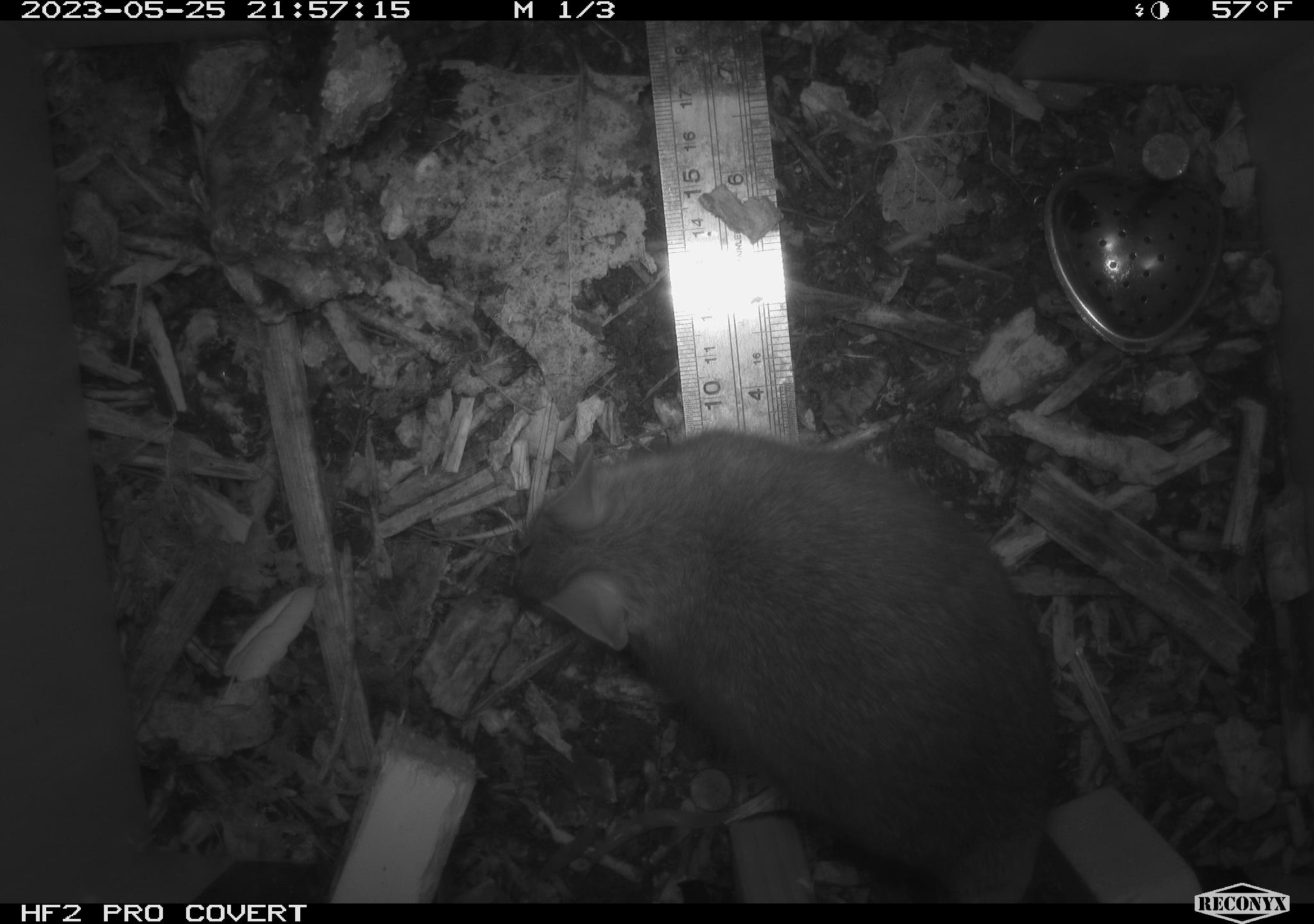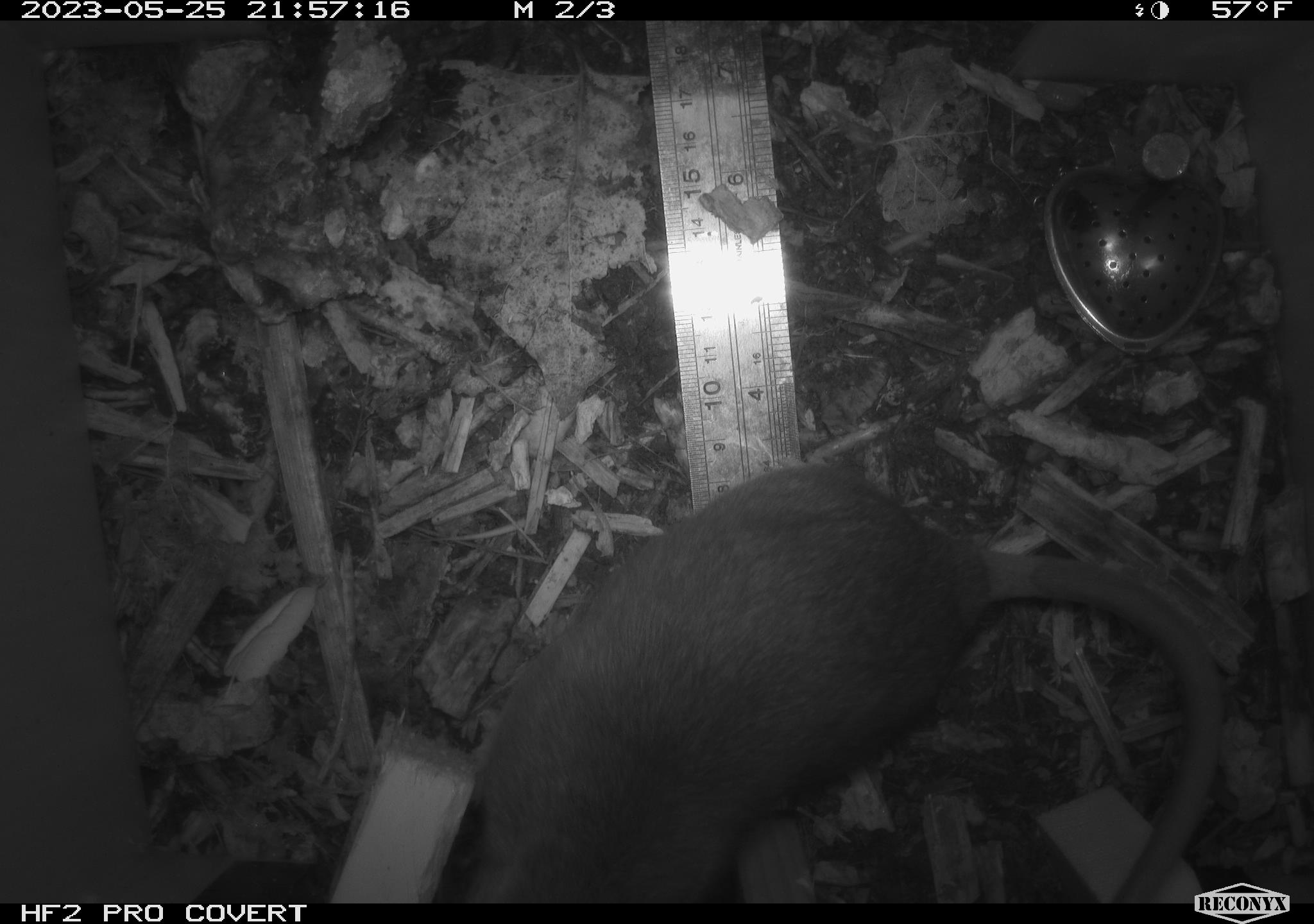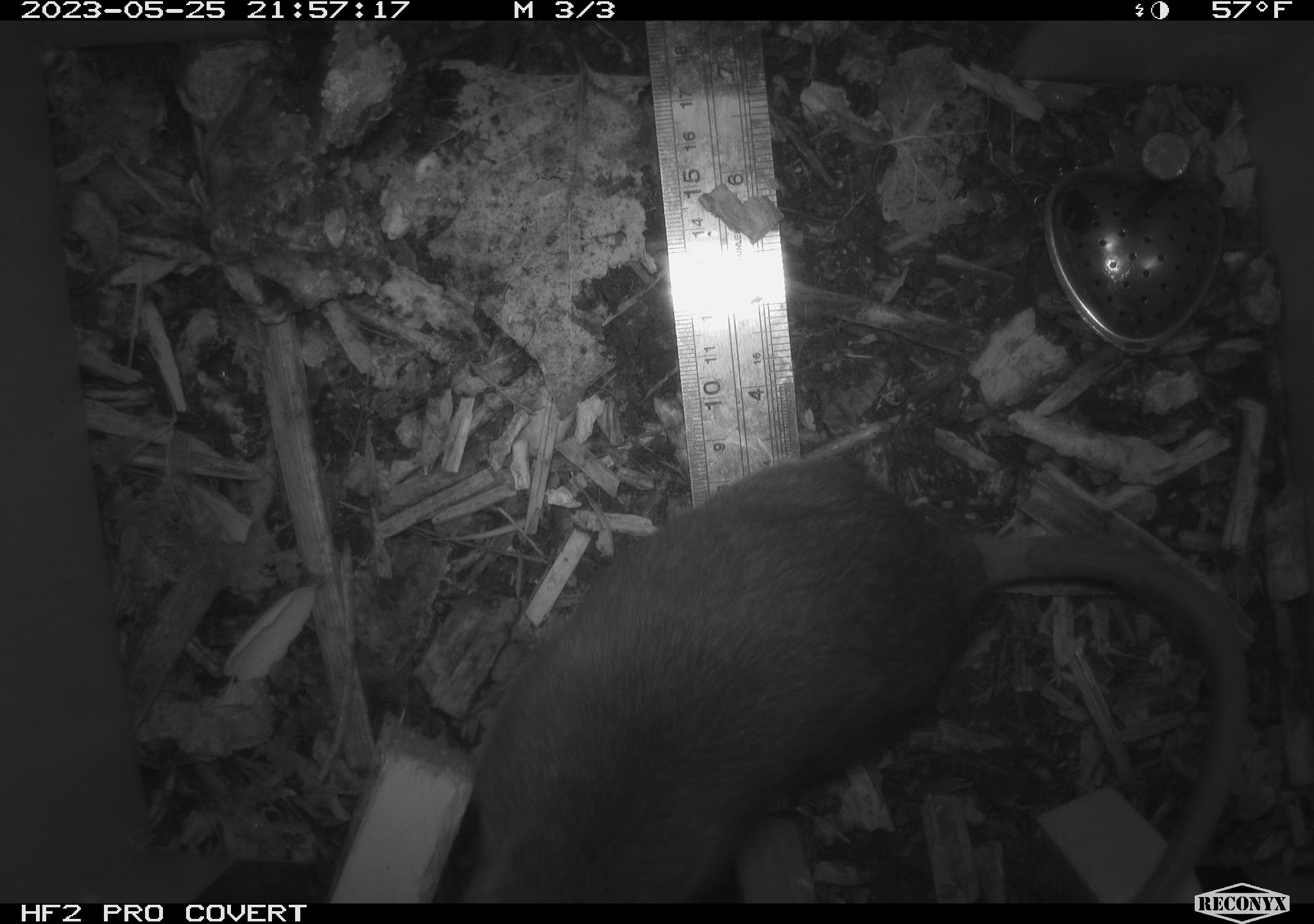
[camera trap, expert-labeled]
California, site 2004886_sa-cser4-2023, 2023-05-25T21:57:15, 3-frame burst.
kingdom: Animalia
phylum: Chordata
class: Mammalia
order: Rodentia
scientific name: Rodentia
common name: woodrat or rat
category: woodrat or rat species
Woodrat or rat species (woodrat or rat) (Rodentia).